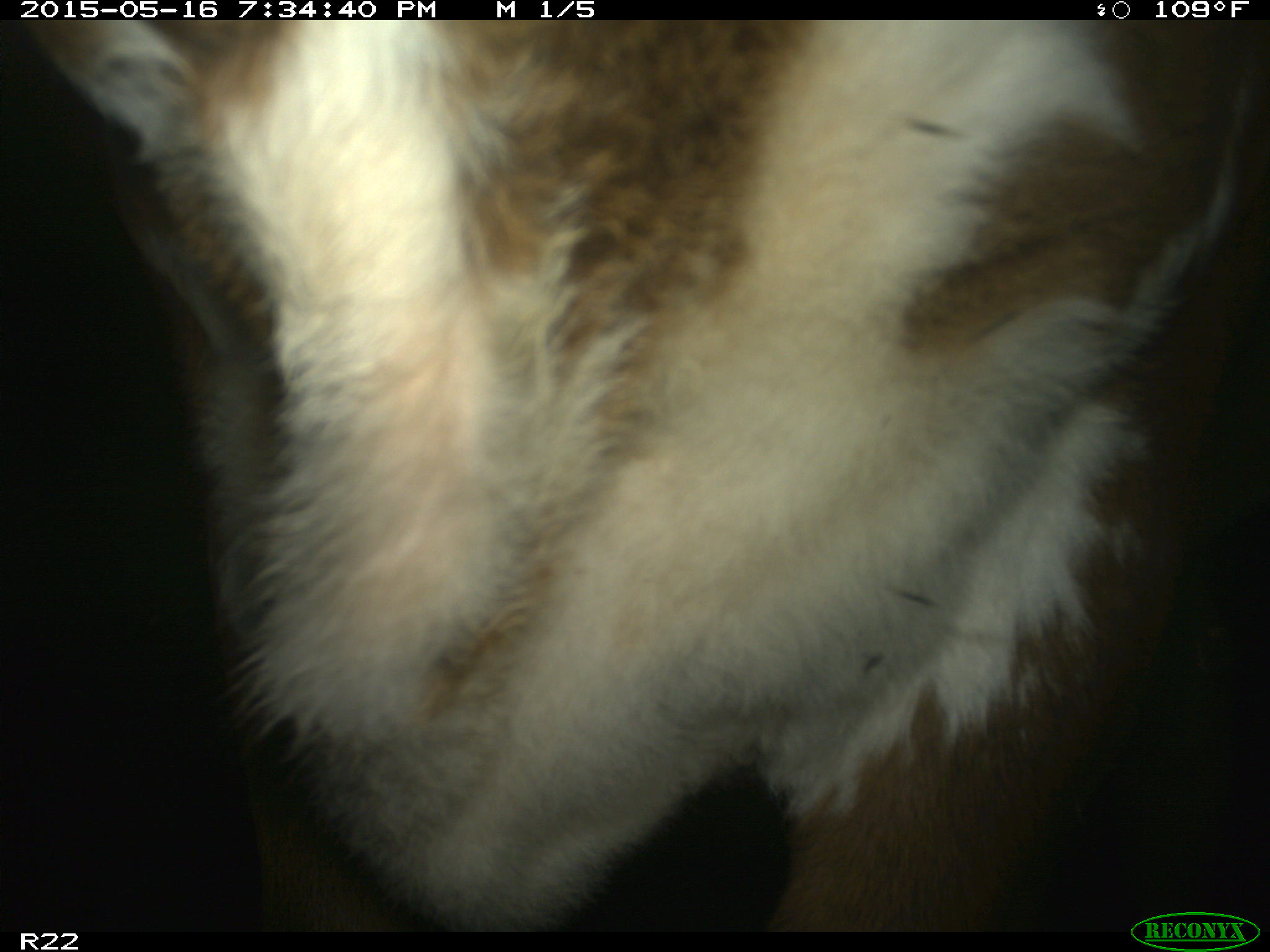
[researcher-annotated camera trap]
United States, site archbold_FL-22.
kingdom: Animalia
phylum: Chordata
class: Mammalia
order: Artiodactyla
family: Bovidae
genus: Bos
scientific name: Bos taurus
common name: domestic cow